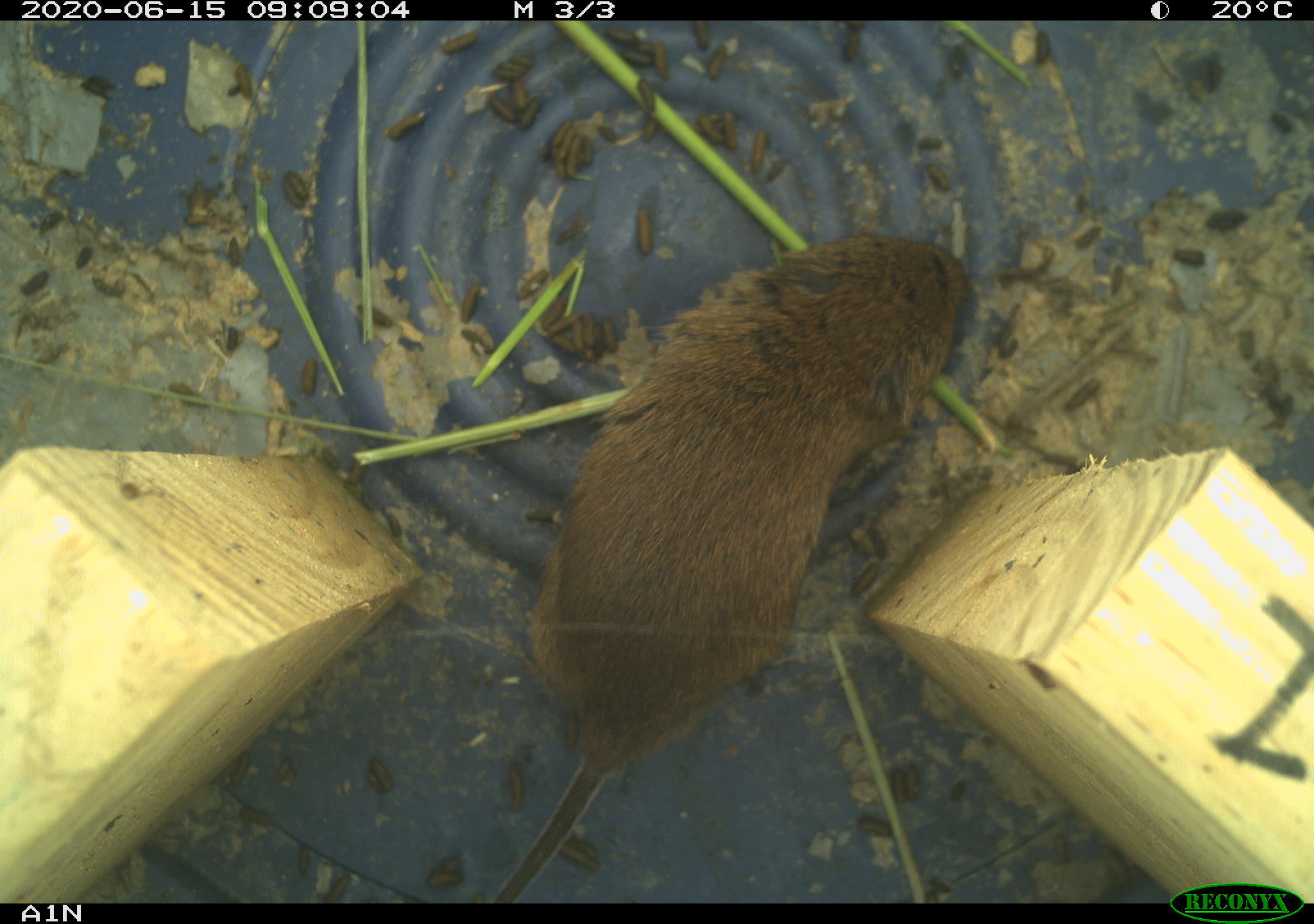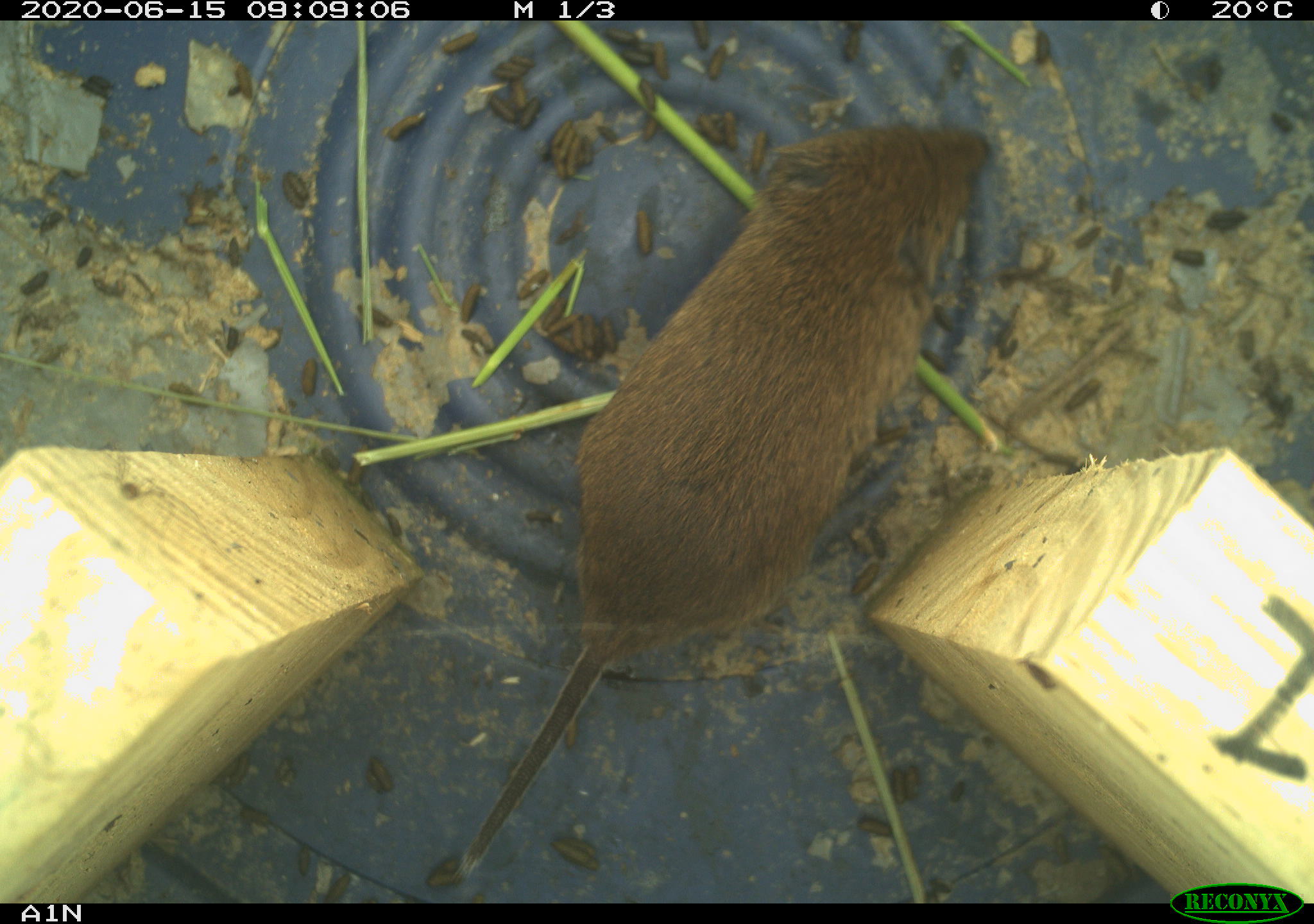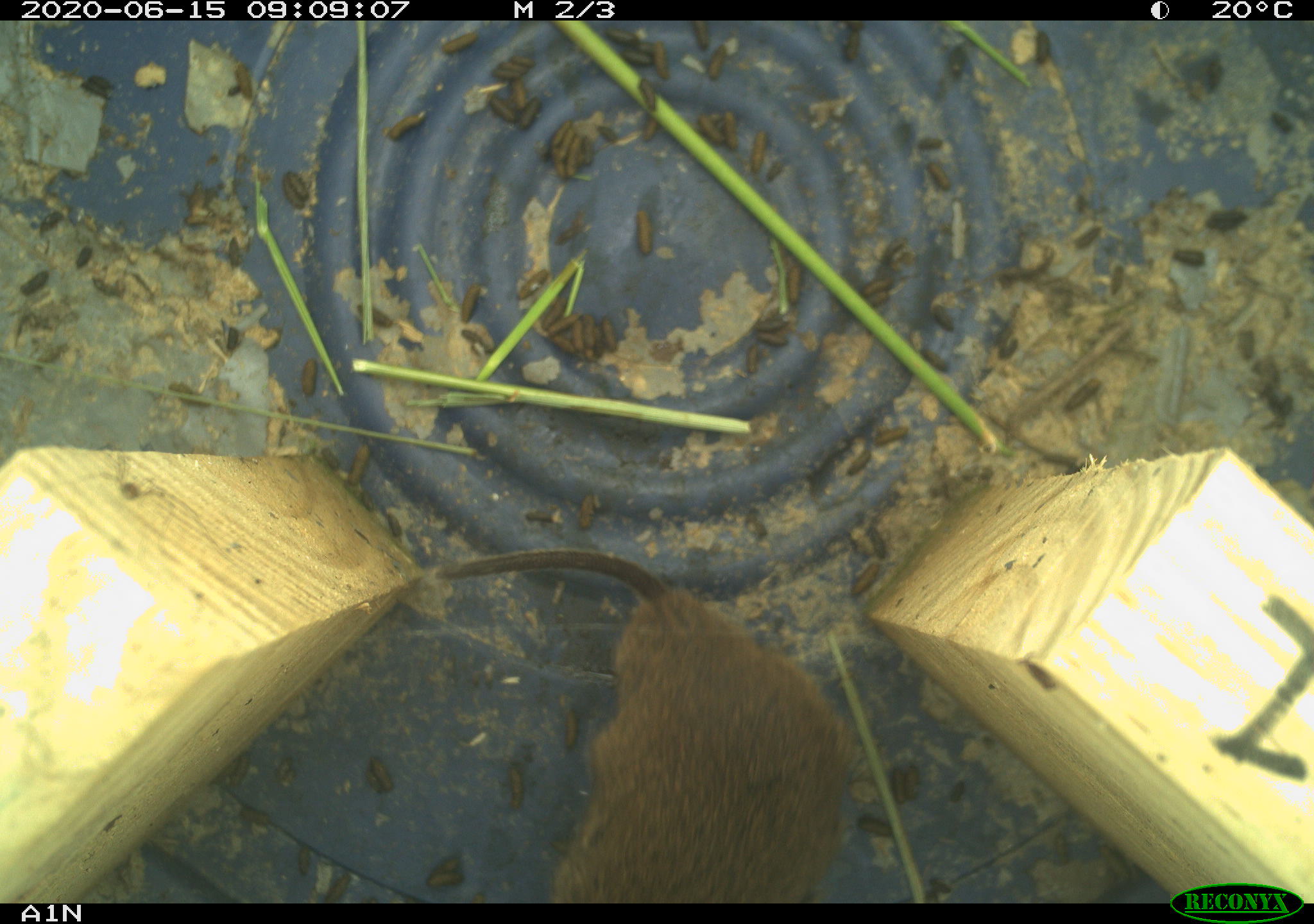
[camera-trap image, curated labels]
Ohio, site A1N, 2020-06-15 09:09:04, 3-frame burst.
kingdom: Animalia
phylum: Chordata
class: Mammalia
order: Rodentia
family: Cricetidae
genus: Microtus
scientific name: Microtus pennsylvanicus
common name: meadow vole